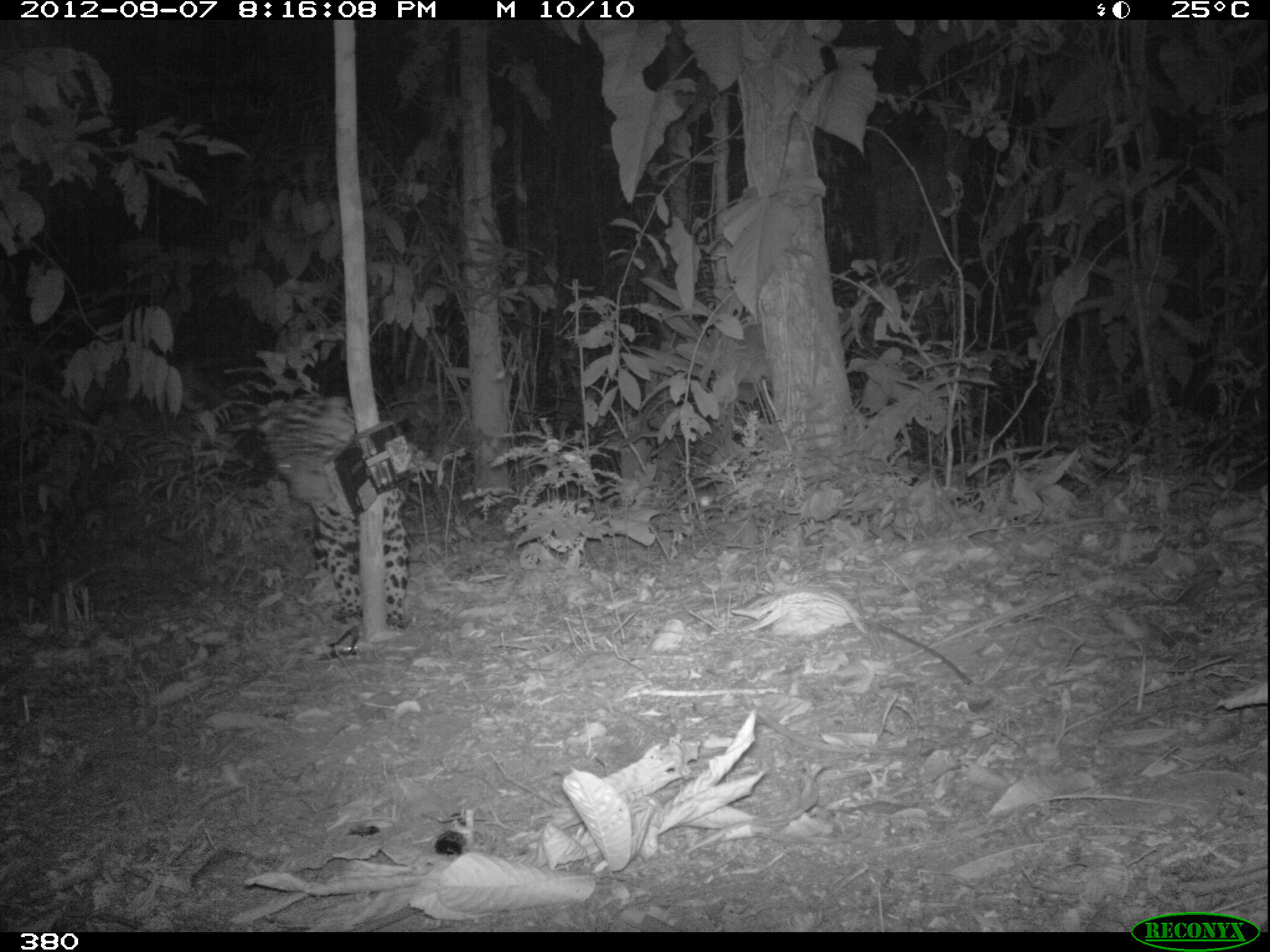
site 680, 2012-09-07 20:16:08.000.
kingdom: Animalia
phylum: Chordata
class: Mammalia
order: Carnivora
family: Felidae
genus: Panthera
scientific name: Panthera onca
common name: jaguar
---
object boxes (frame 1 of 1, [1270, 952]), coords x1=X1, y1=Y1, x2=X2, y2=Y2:
panthera onca: x1=253, y1=388, x2=418, y2=630